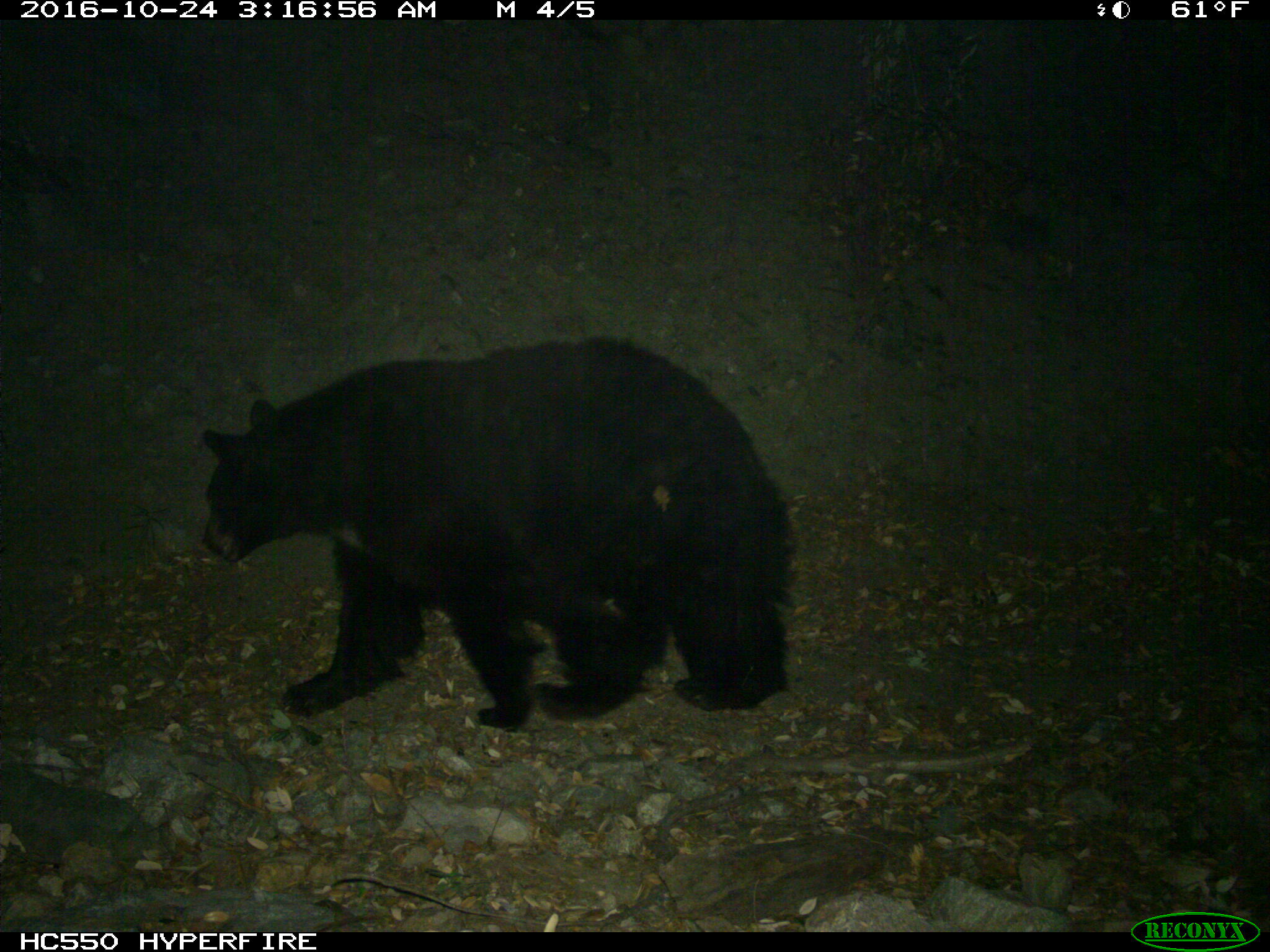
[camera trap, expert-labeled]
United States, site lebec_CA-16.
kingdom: Animalia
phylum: Chordata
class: Mammalia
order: Carnivora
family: Ursidae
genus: Ursus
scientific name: Ursus americanus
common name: american black bear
Ursus americanus (american black bear).